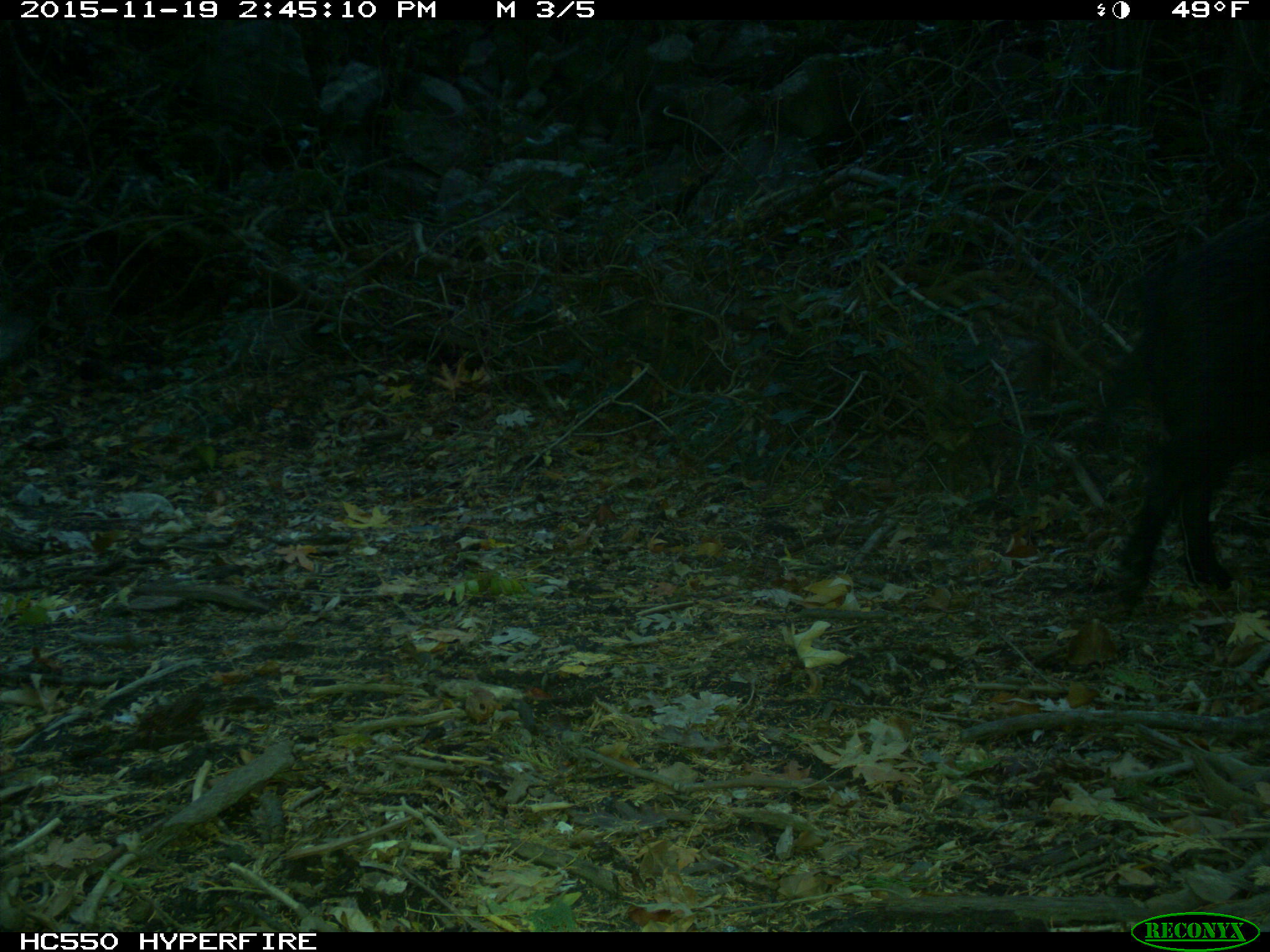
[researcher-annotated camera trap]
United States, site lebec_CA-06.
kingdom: Animalia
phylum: Chordata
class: Mammalia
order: Artiodactyla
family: Suidae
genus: Sus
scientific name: Sus scrofa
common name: wild boar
Sus scrofa (wild boar).